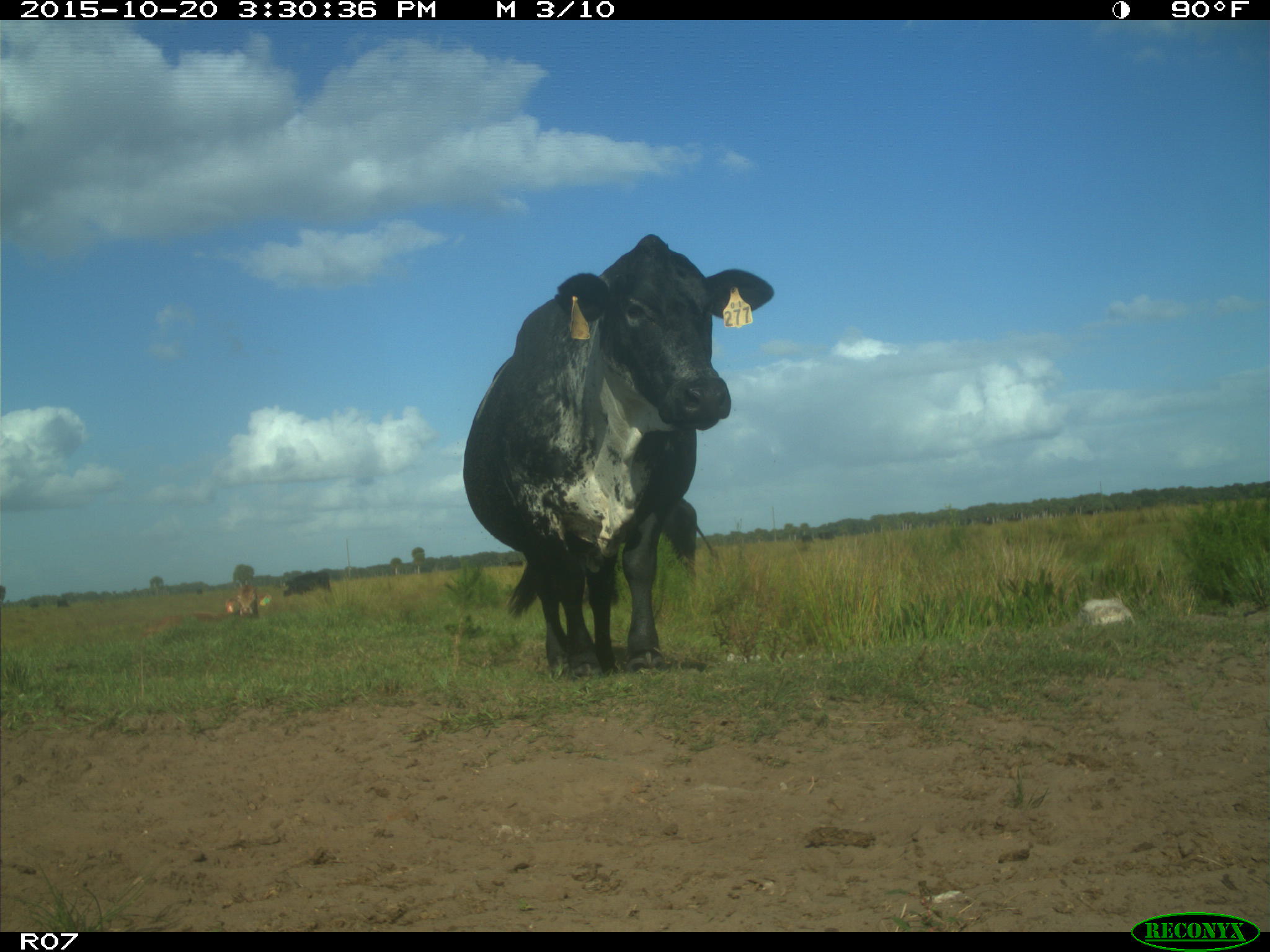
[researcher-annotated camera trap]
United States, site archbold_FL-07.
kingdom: Animalia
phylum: Chordata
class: Mammalia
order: Artiodactyla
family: Bovidae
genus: Bos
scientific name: Bos taurus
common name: domestic cow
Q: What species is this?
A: Bos taurus (domestic cow).